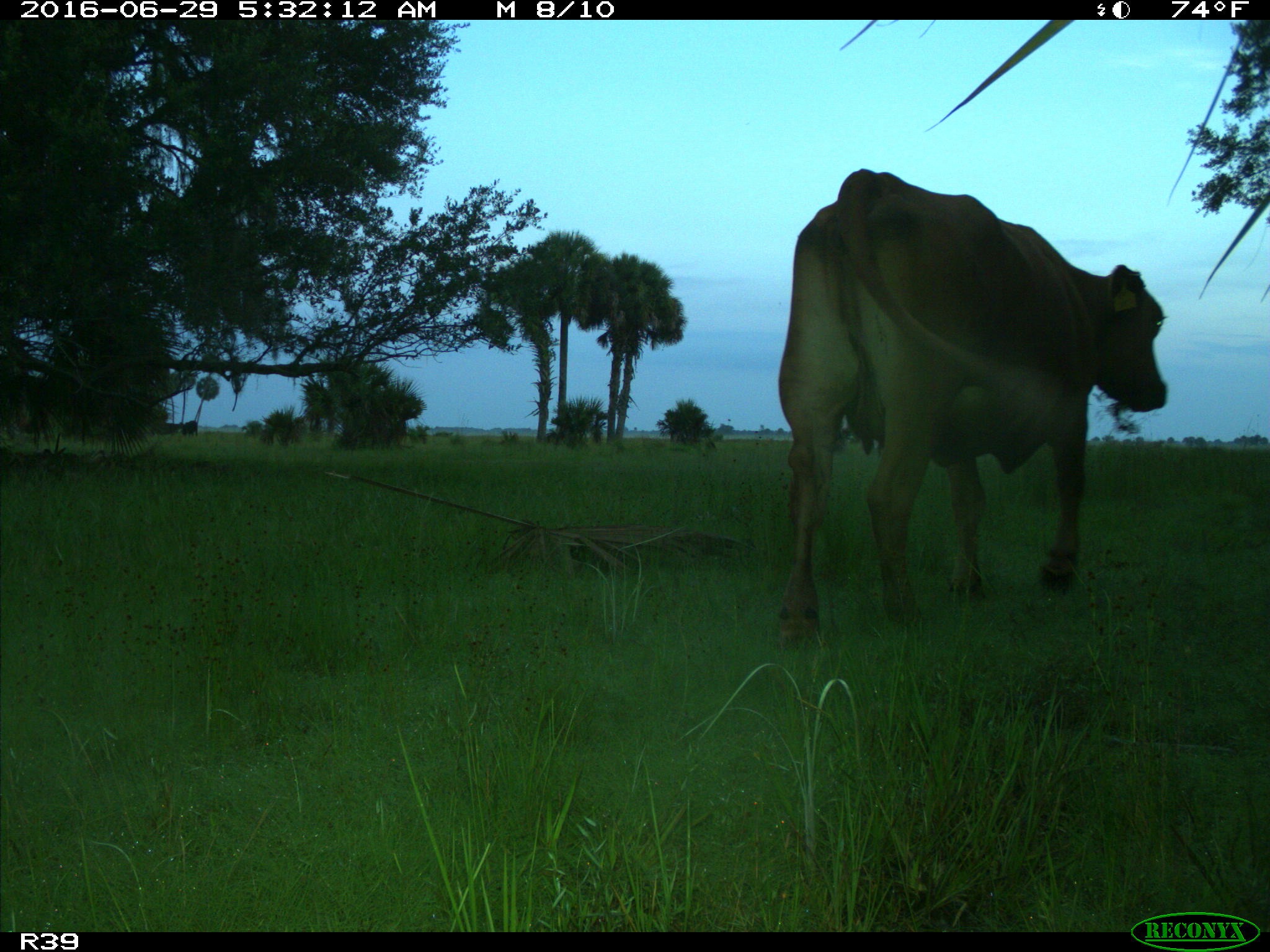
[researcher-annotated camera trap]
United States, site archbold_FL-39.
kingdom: Animalia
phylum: Chordata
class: Mammalia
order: Artiodactyla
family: Bovidae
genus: Bos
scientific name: Bos taurus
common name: domestic cow